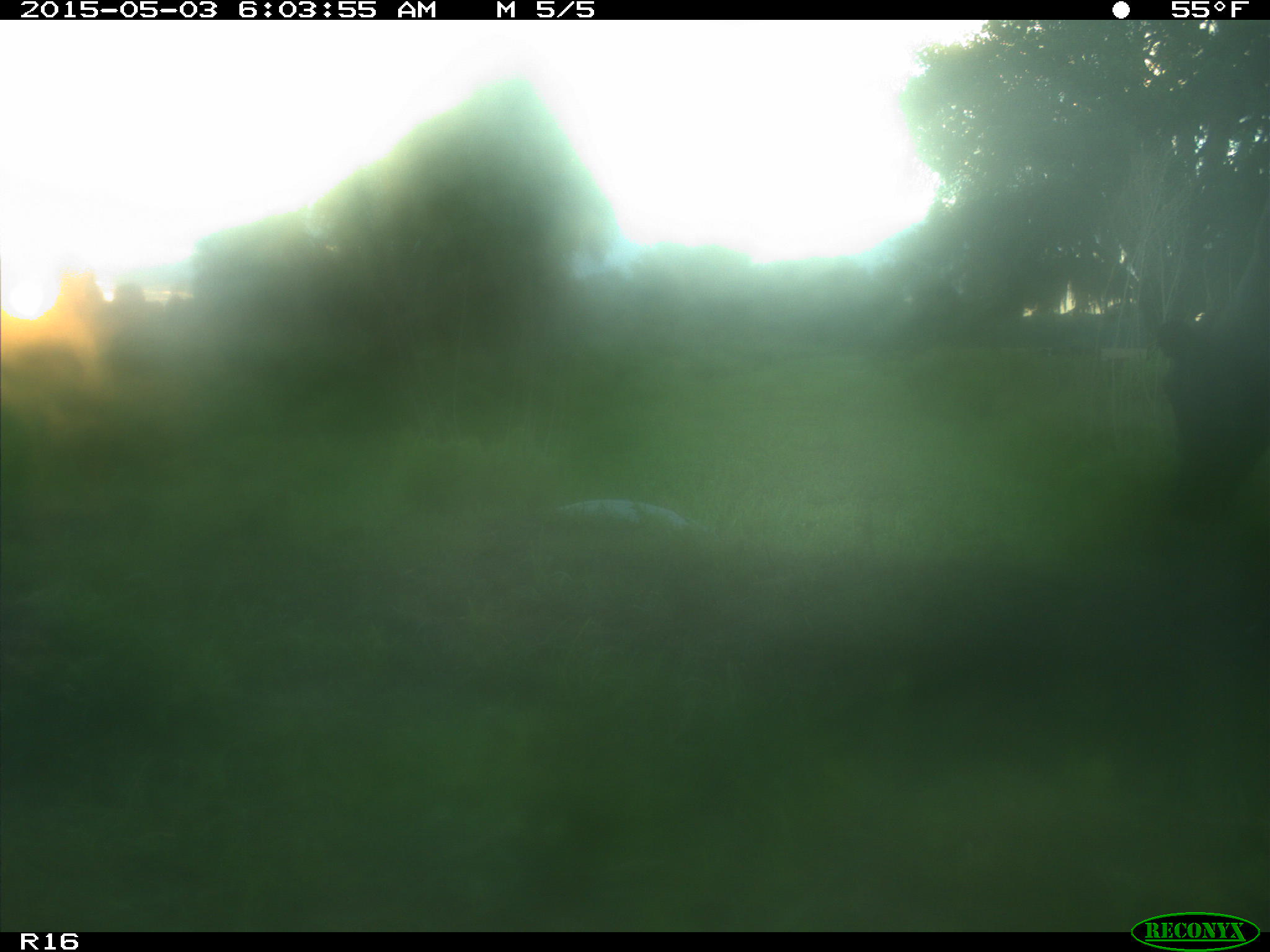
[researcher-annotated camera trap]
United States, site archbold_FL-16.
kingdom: Animalia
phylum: Chordata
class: Mammalia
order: Artiodactyla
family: Bovidae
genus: Bos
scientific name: Bos taurus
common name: domestic cow